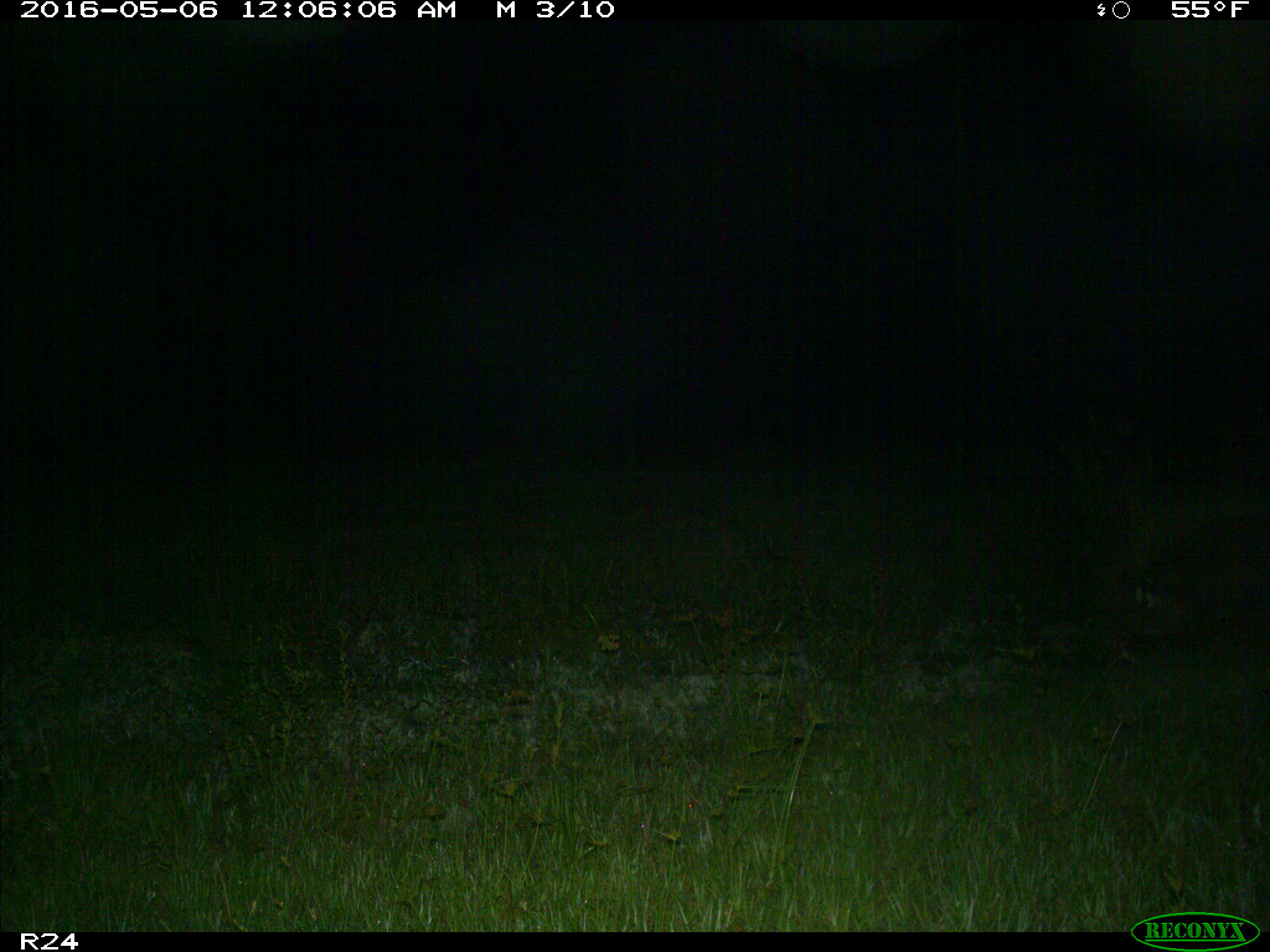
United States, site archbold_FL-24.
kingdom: Animalia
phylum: Chordata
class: Mammalia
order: Artiodactyla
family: Suidae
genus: Sus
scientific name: Sus scrofa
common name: wild boar